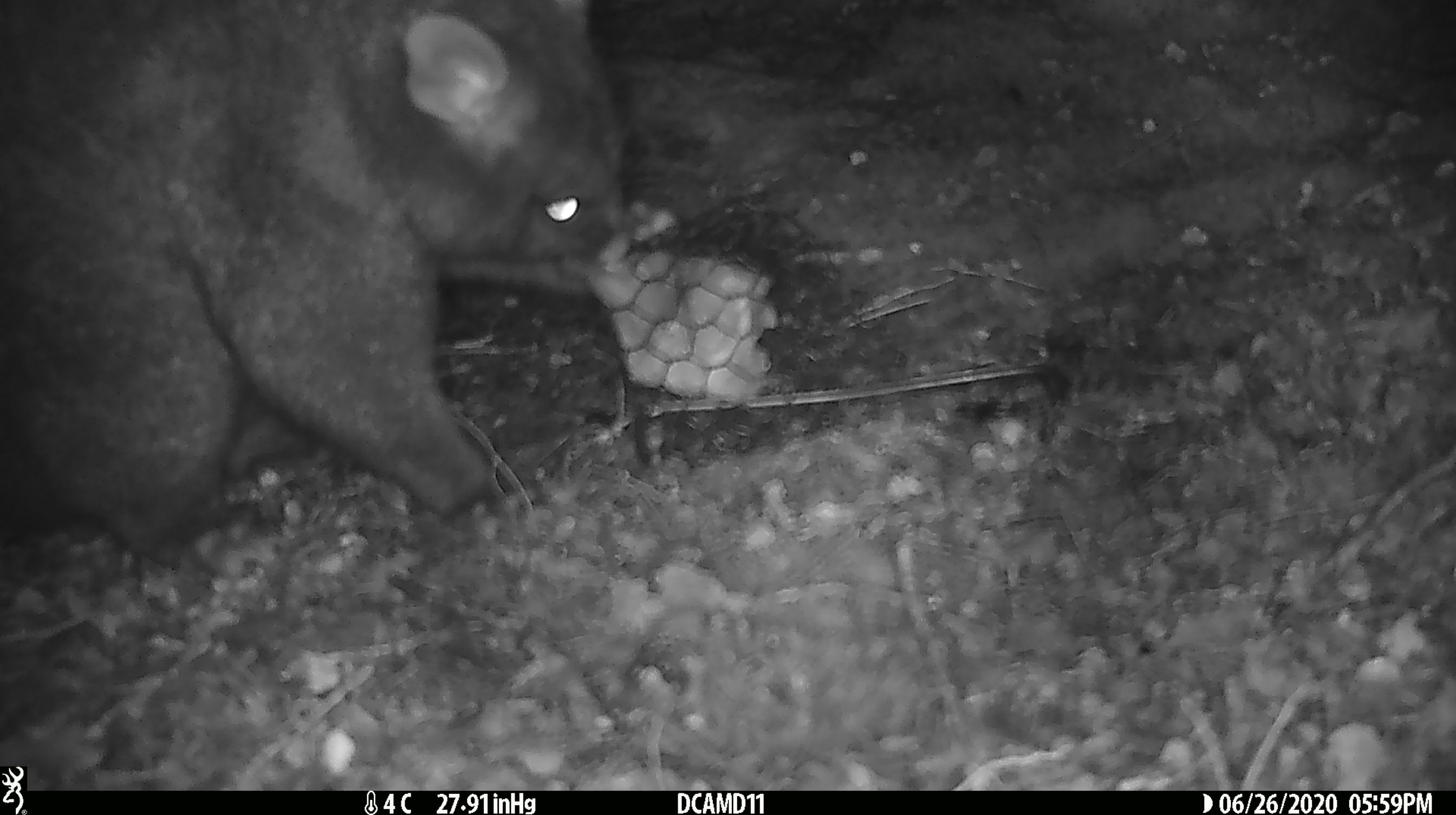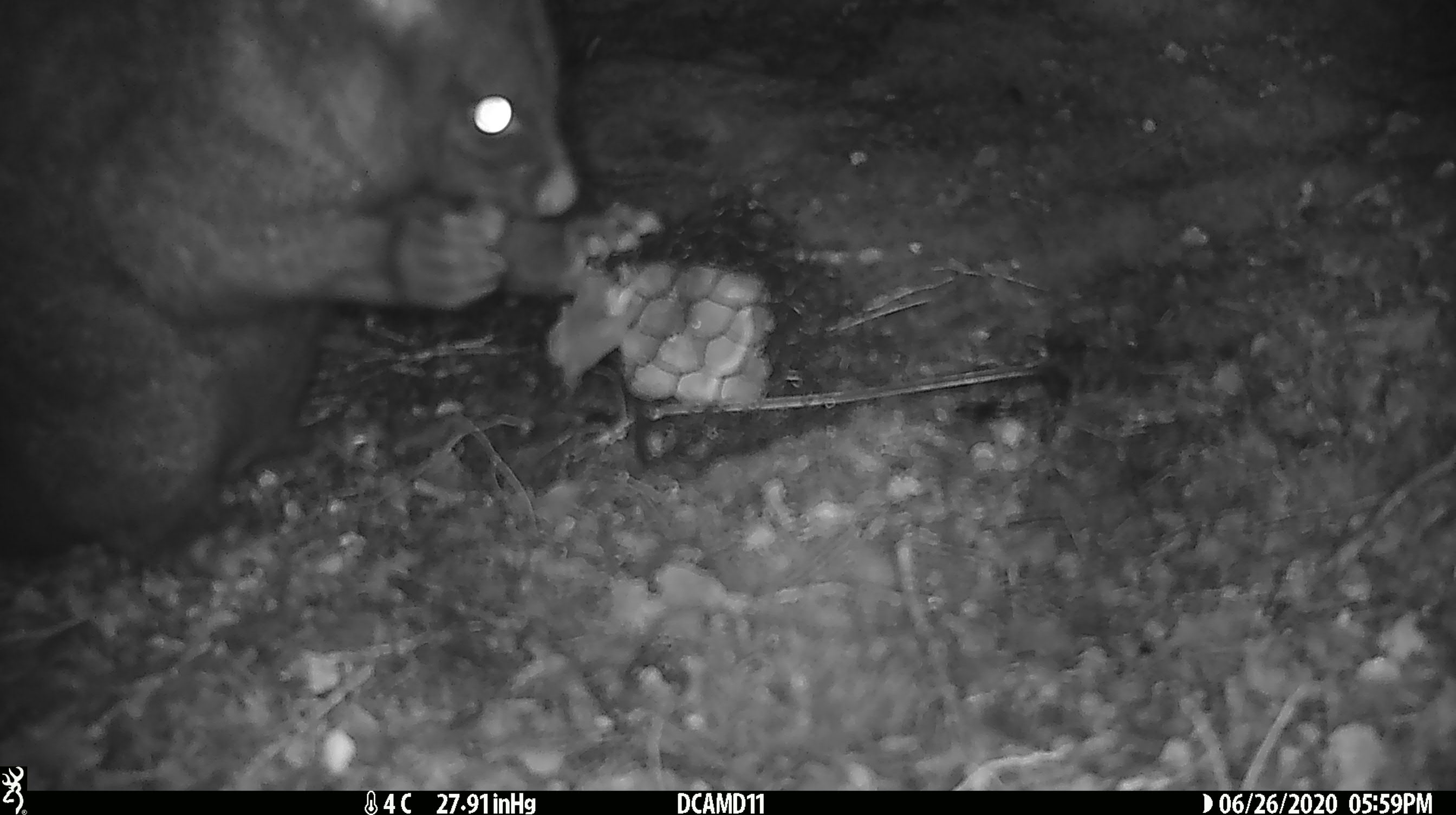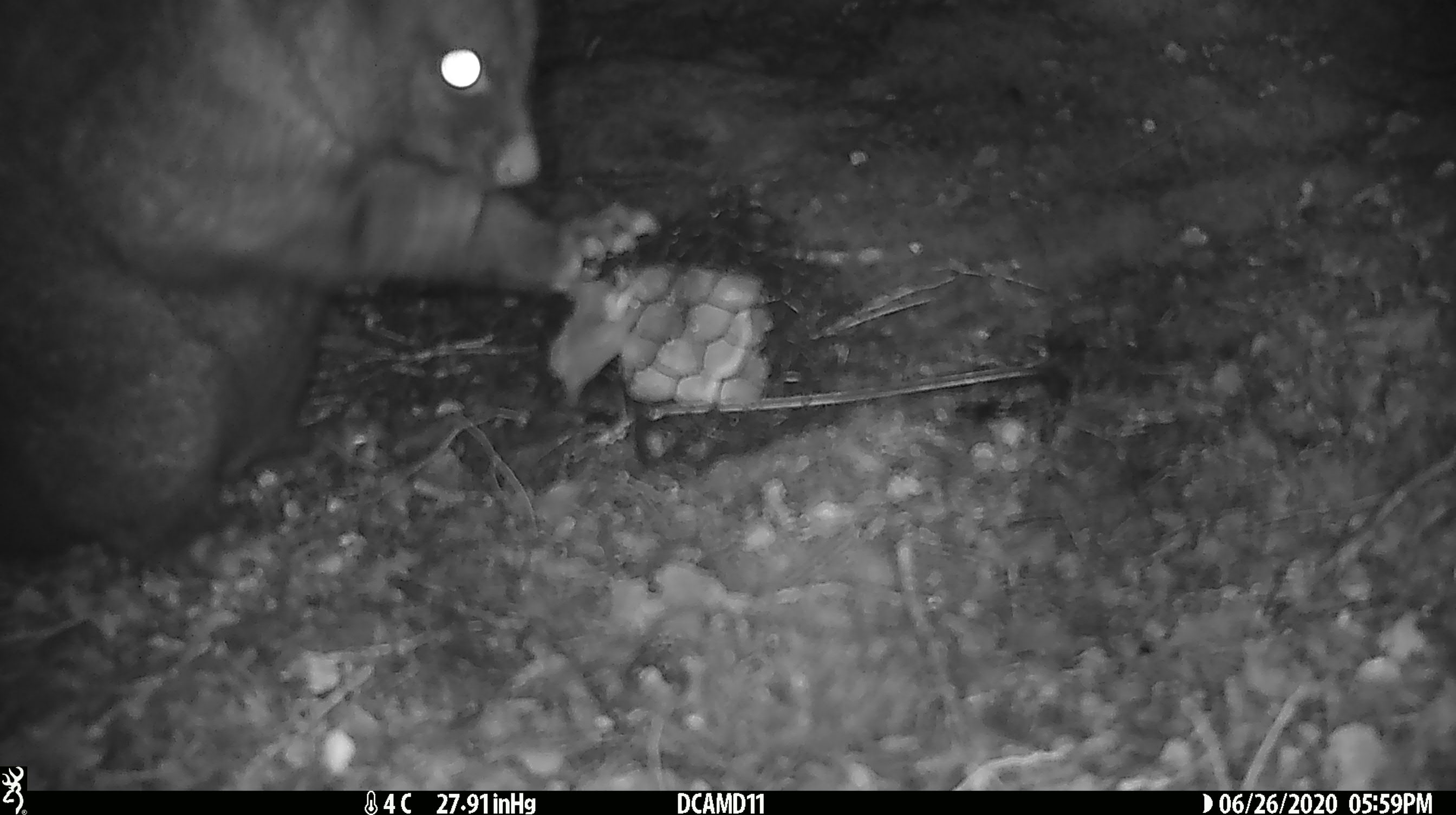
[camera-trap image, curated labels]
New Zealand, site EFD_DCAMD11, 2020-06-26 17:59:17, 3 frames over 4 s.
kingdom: Animalia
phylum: Chordata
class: Mammalia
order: Diprotodontia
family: Phalangeridae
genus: Trichosurus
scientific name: Trichosurus vulpecula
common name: common brushtail possum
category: possum